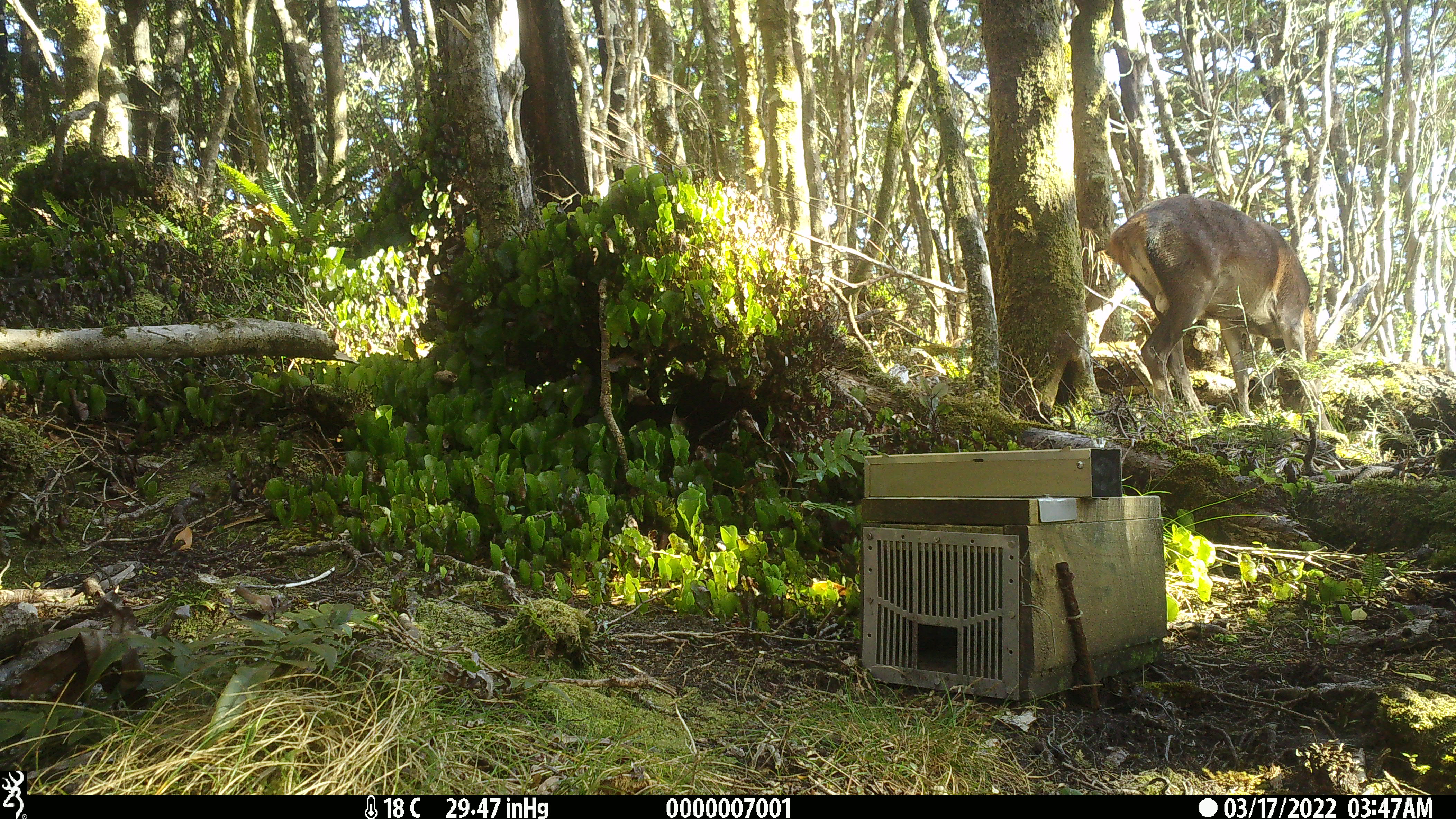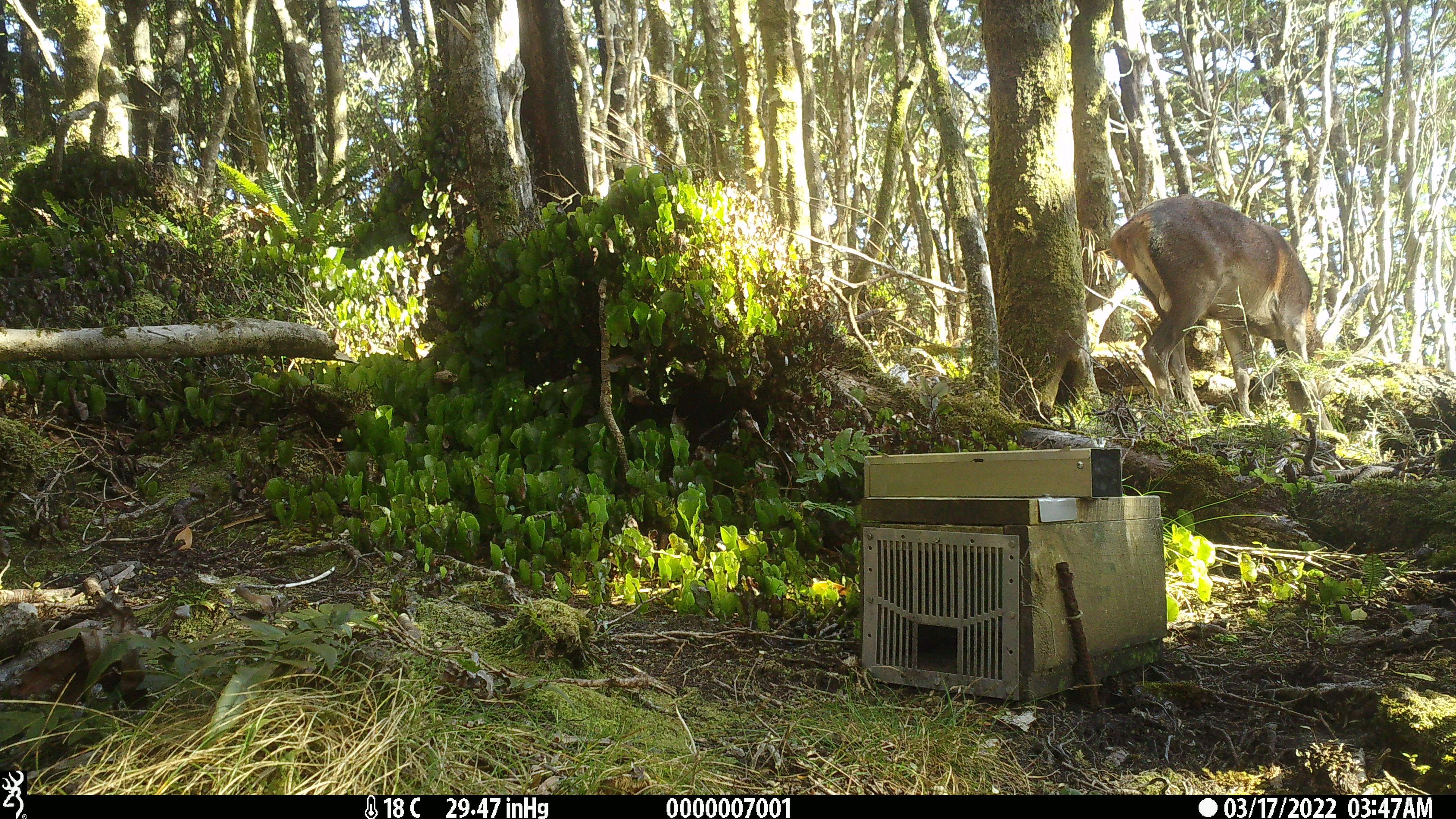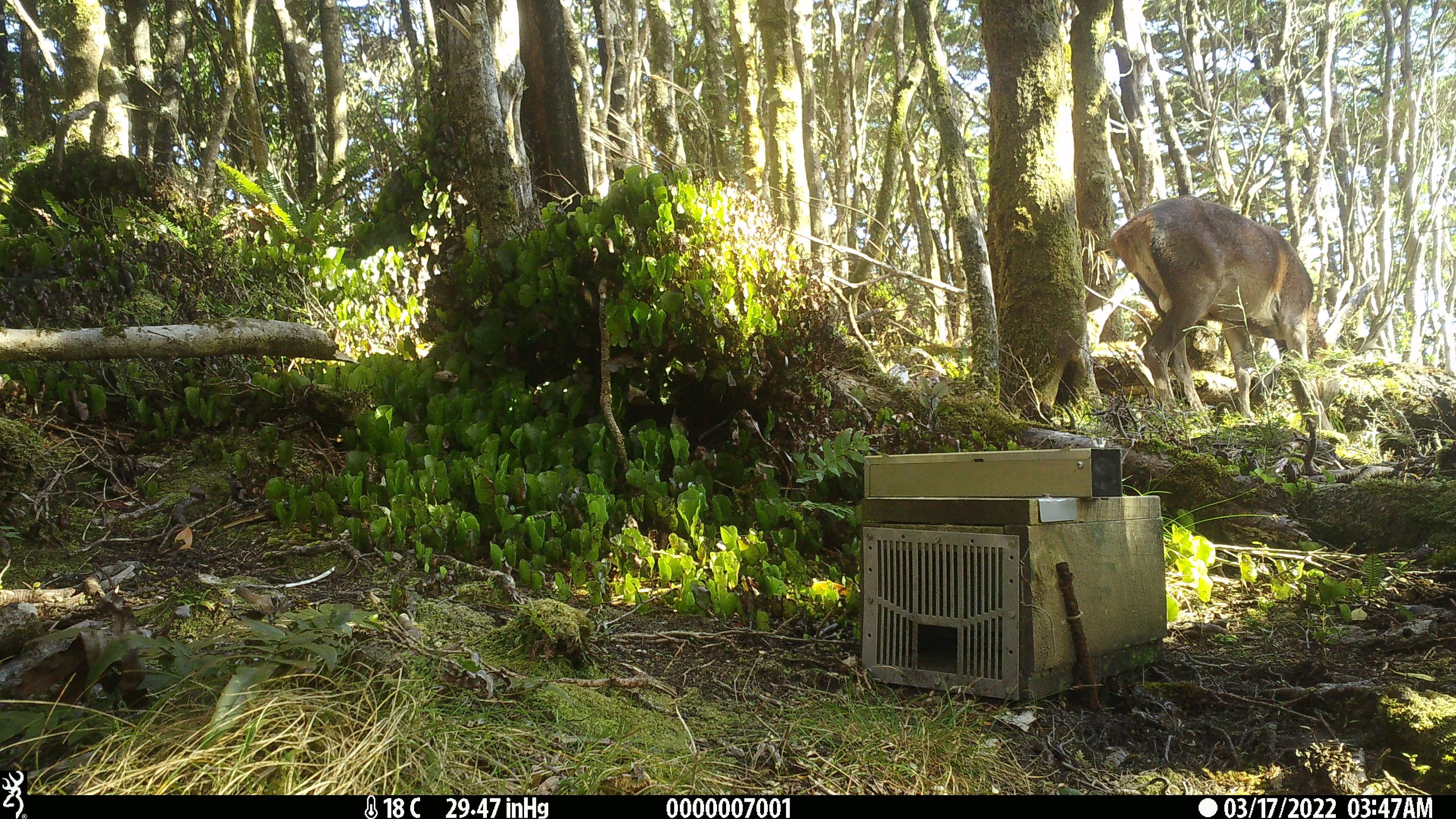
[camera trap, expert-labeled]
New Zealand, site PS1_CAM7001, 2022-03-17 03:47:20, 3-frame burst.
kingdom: Animalia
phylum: Chordata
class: Mammalia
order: Artiodactyla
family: Cervidae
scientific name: Cervidae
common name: deer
Deer (Cervidae).